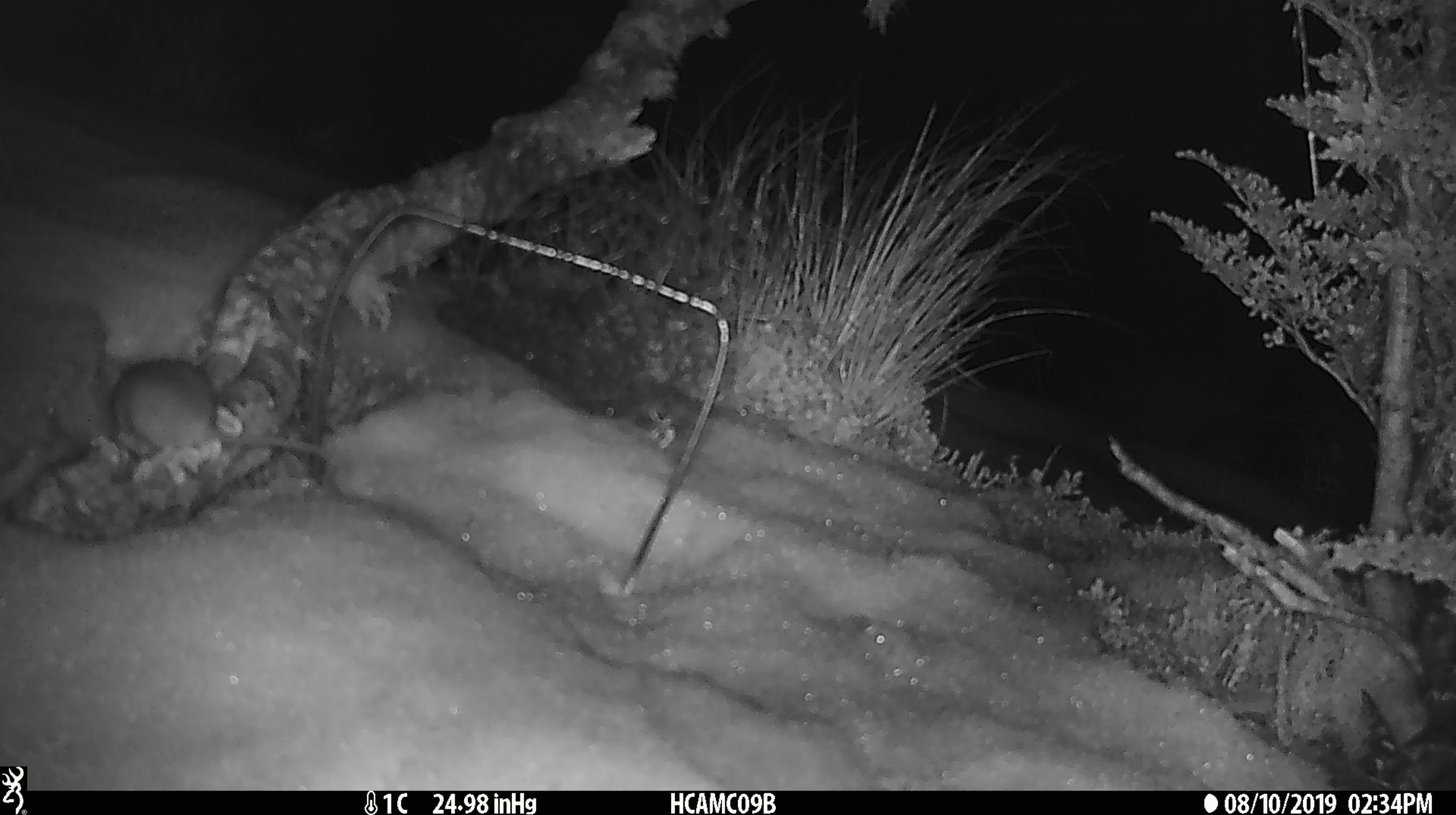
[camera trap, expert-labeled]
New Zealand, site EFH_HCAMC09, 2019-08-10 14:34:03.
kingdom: Animalia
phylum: Chordata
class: Mammalia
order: Rodentia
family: Muridae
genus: Mus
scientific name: Mus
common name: mouse